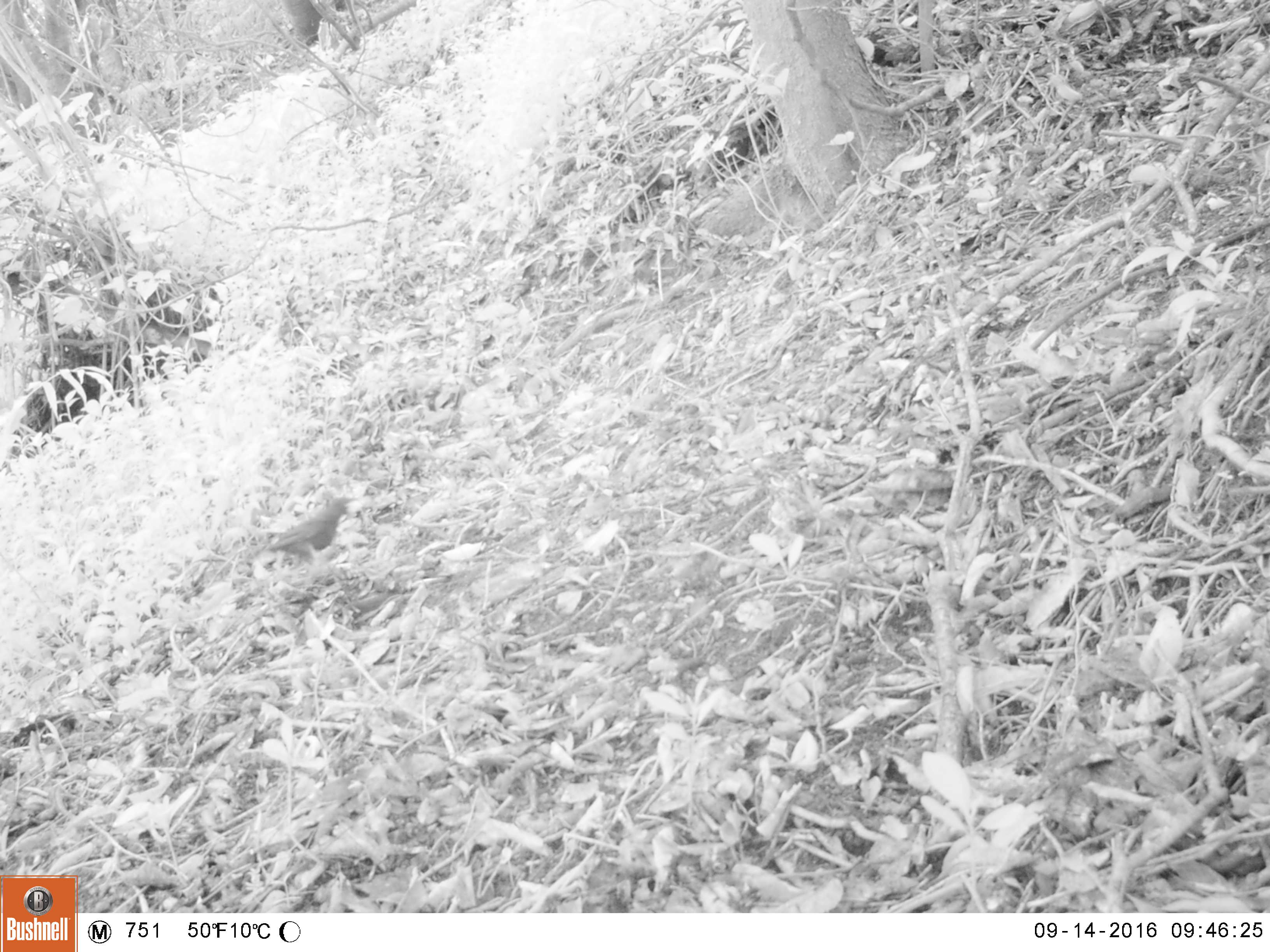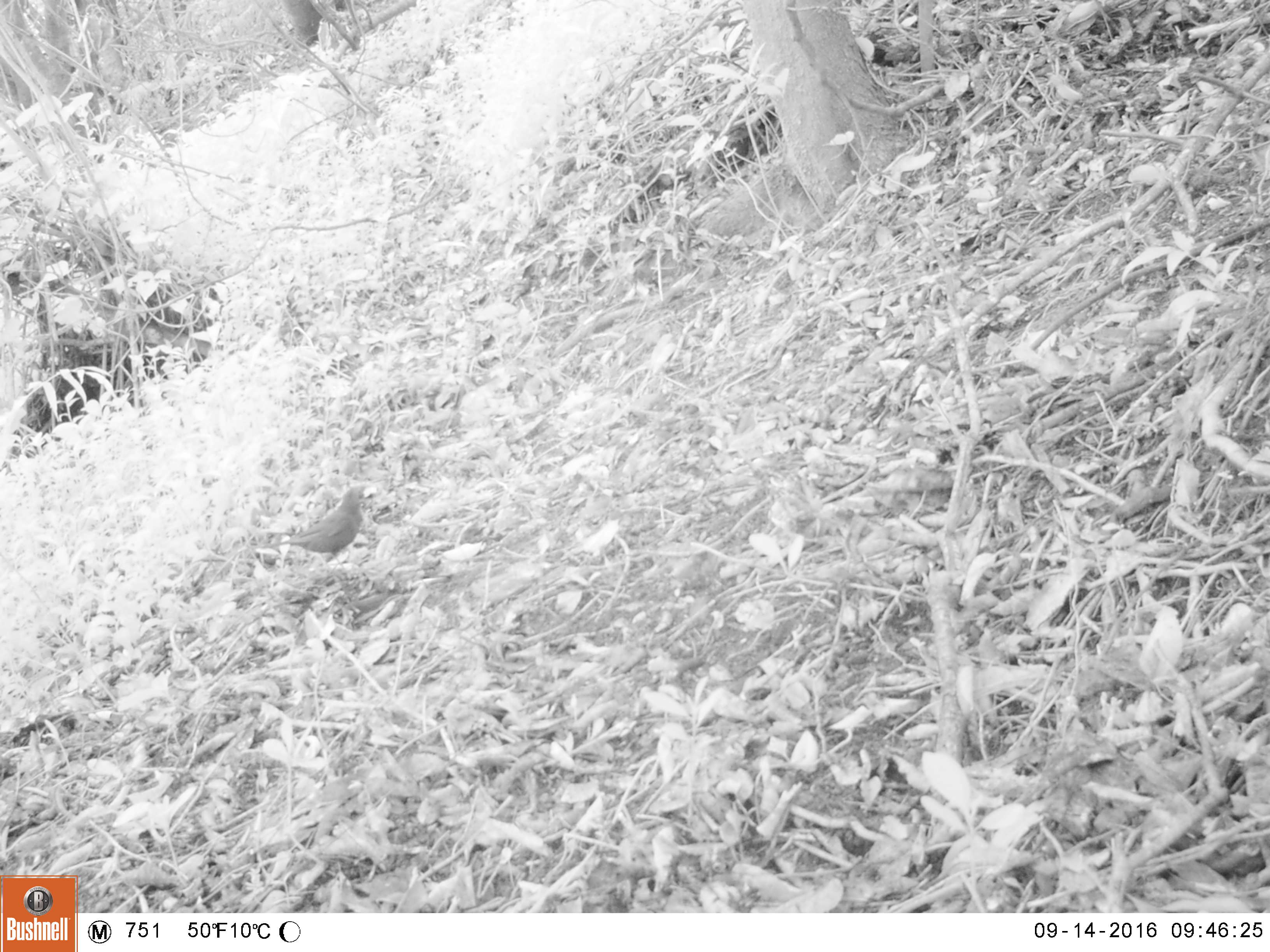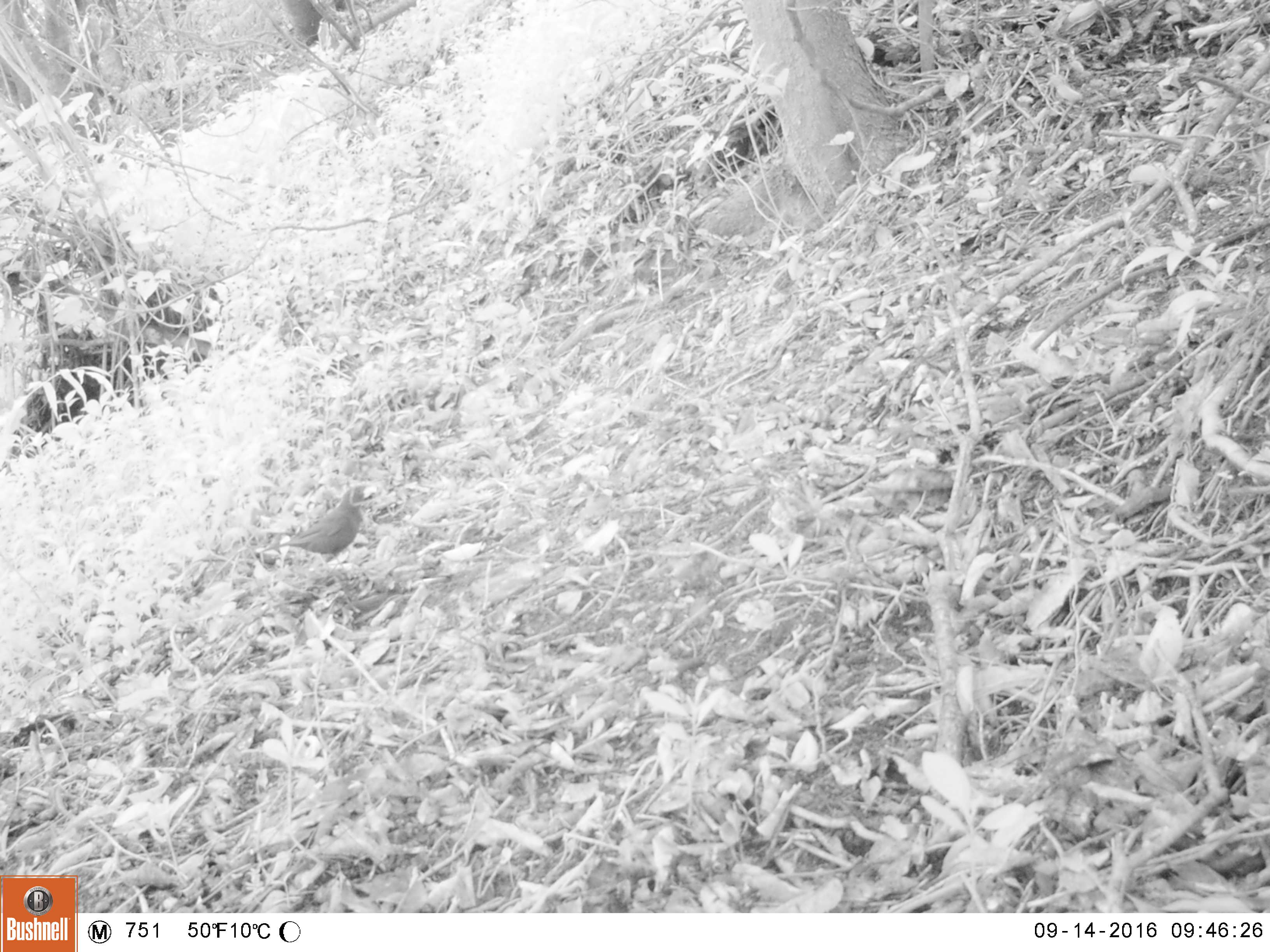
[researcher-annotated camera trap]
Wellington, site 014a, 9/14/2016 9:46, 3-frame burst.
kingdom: Animalia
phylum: Chordata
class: Aves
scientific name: Aves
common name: bird